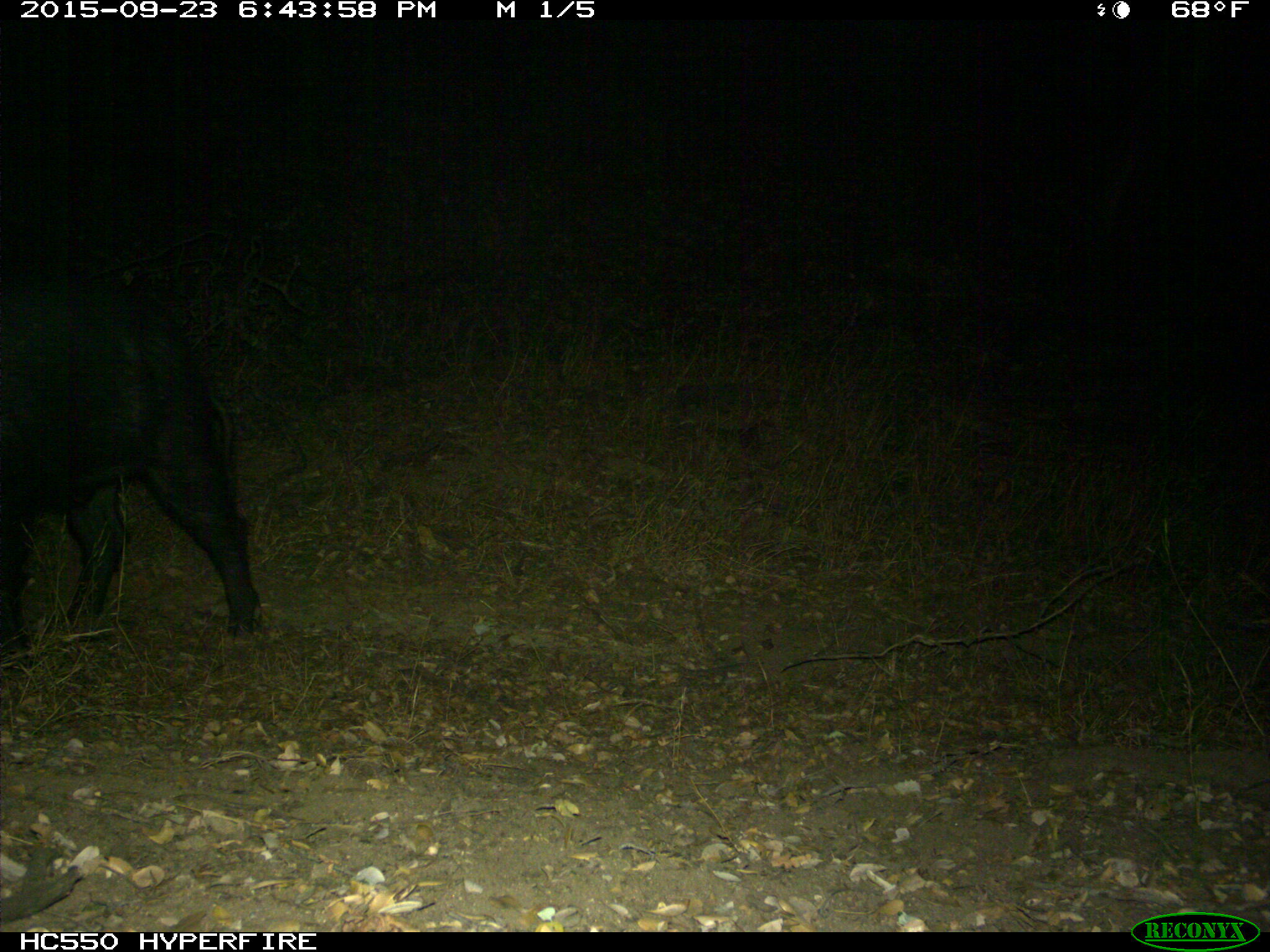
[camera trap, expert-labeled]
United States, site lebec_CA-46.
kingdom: Animalia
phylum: Chordata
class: Mammalia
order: Artiodactyla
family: Suidae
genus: Sus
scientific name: Sus scrofa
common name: wild boar